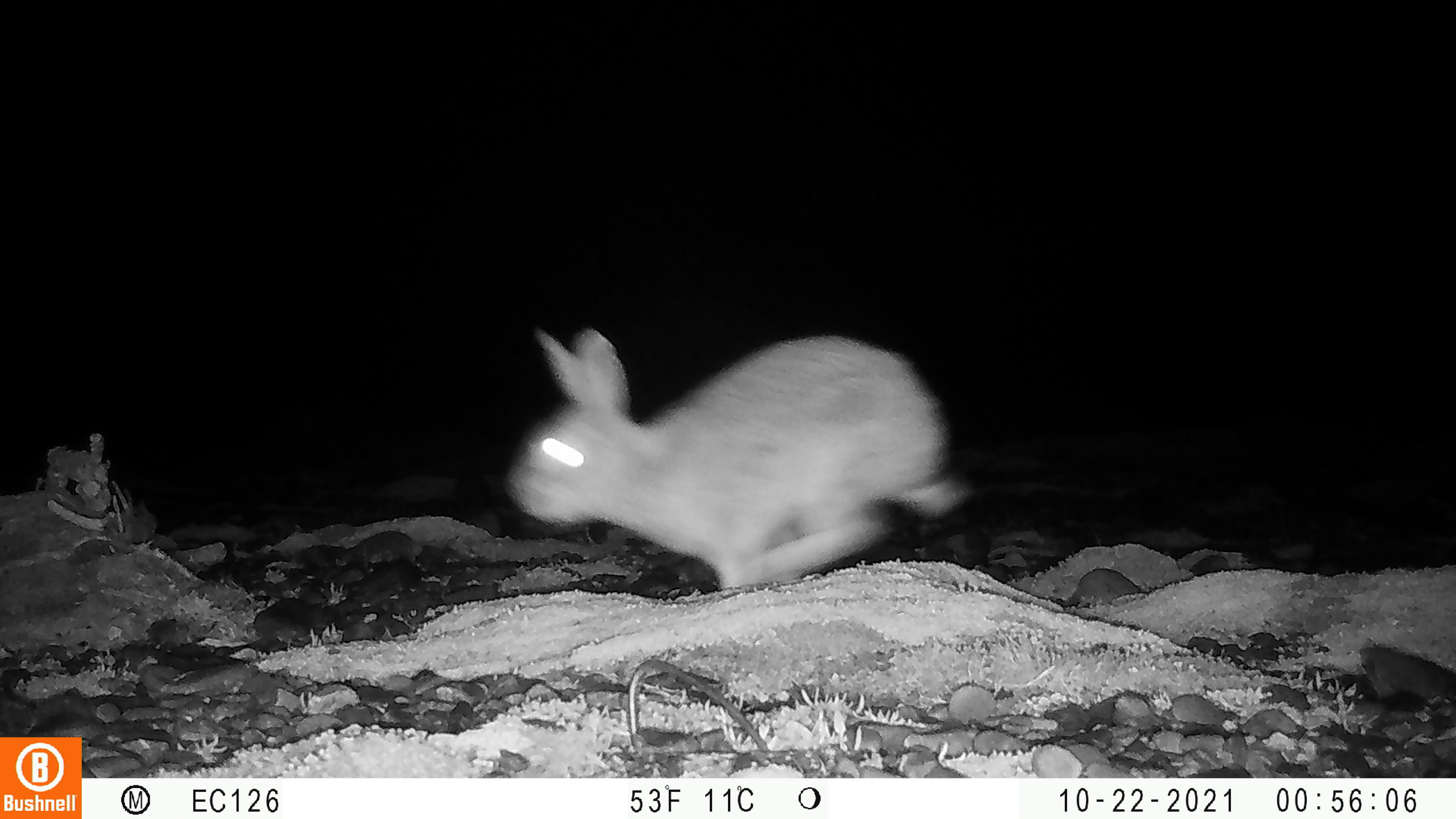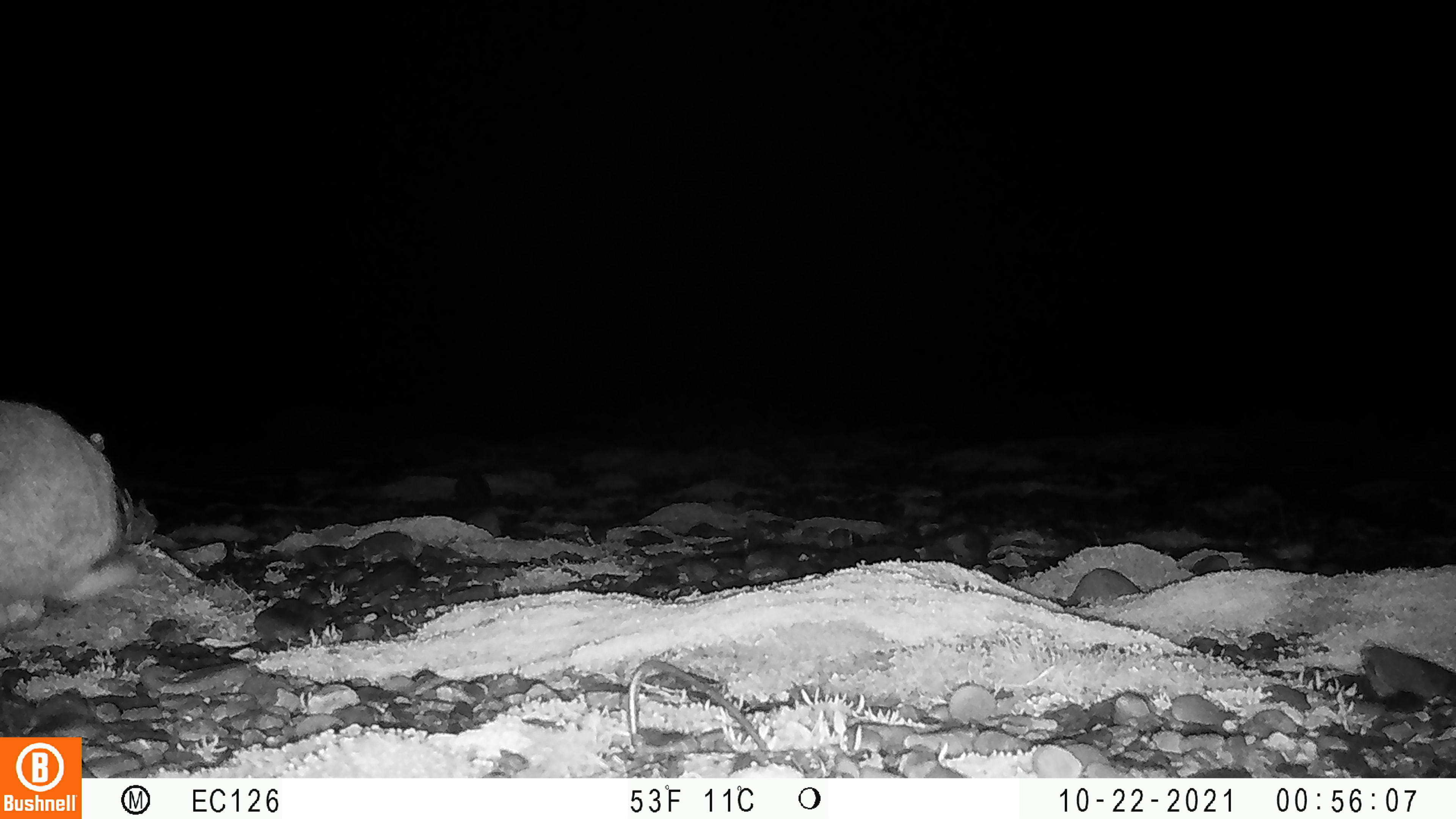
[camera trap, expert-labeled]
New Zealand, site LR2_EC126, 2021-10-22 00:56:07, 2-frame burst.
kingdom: Animalia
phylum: Chordata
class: Mammalia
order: Lagomorpha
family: Leporidae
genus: Oryctolagus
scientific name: Oryctolagus cuniculus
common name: european rabbit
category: rabbit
Rabbit (european rabbit) (Oryctolagus cuniculus).